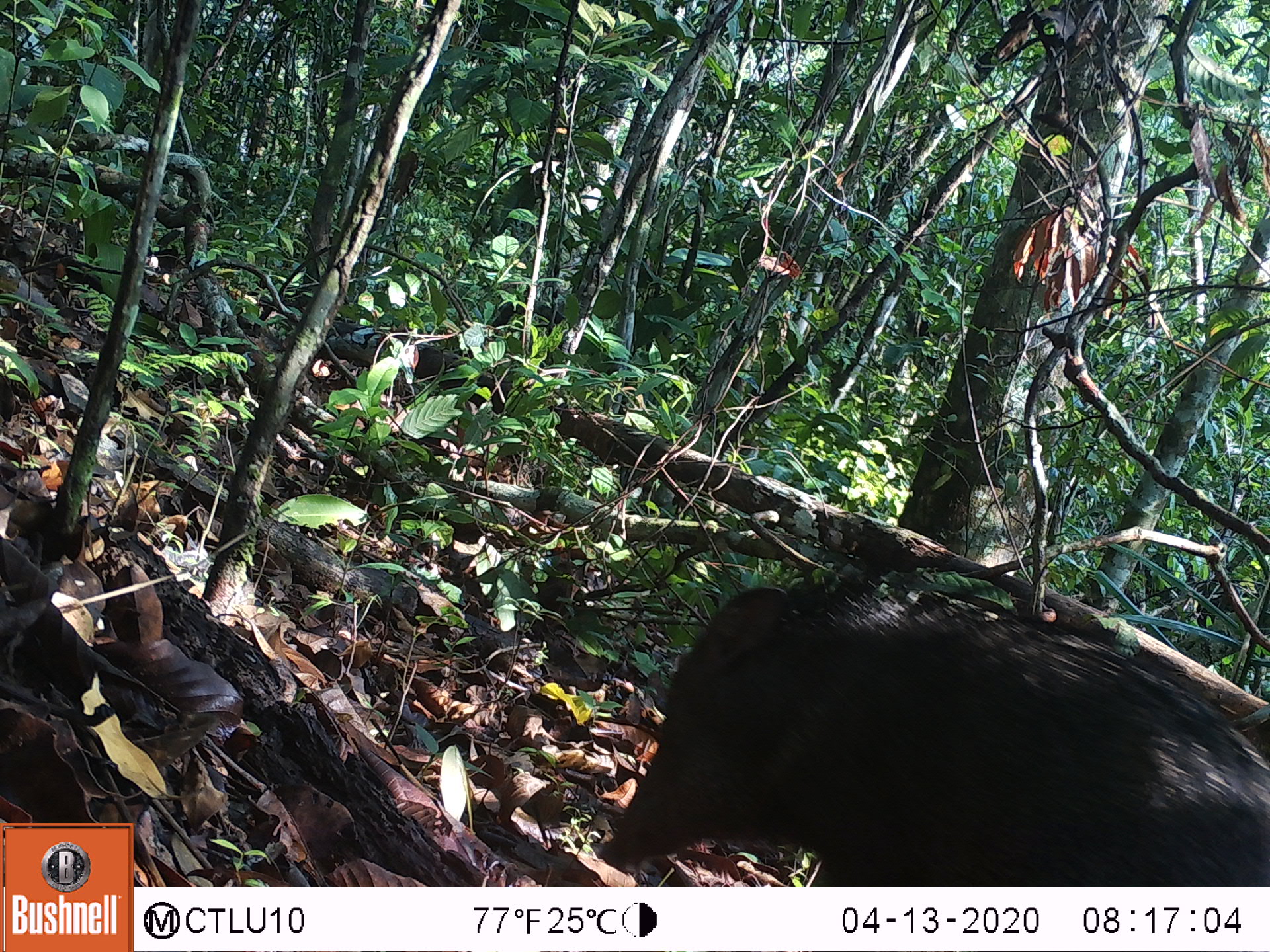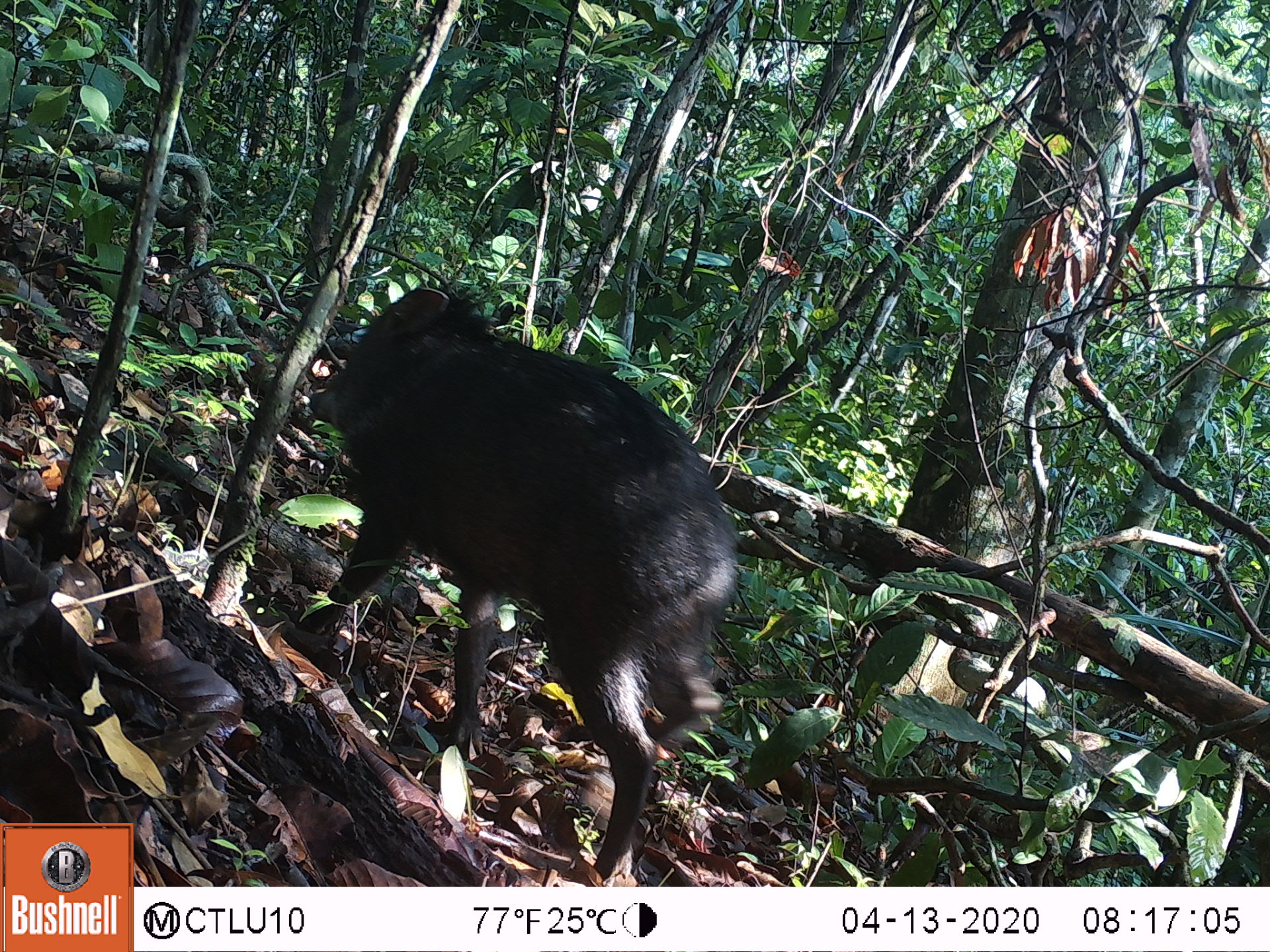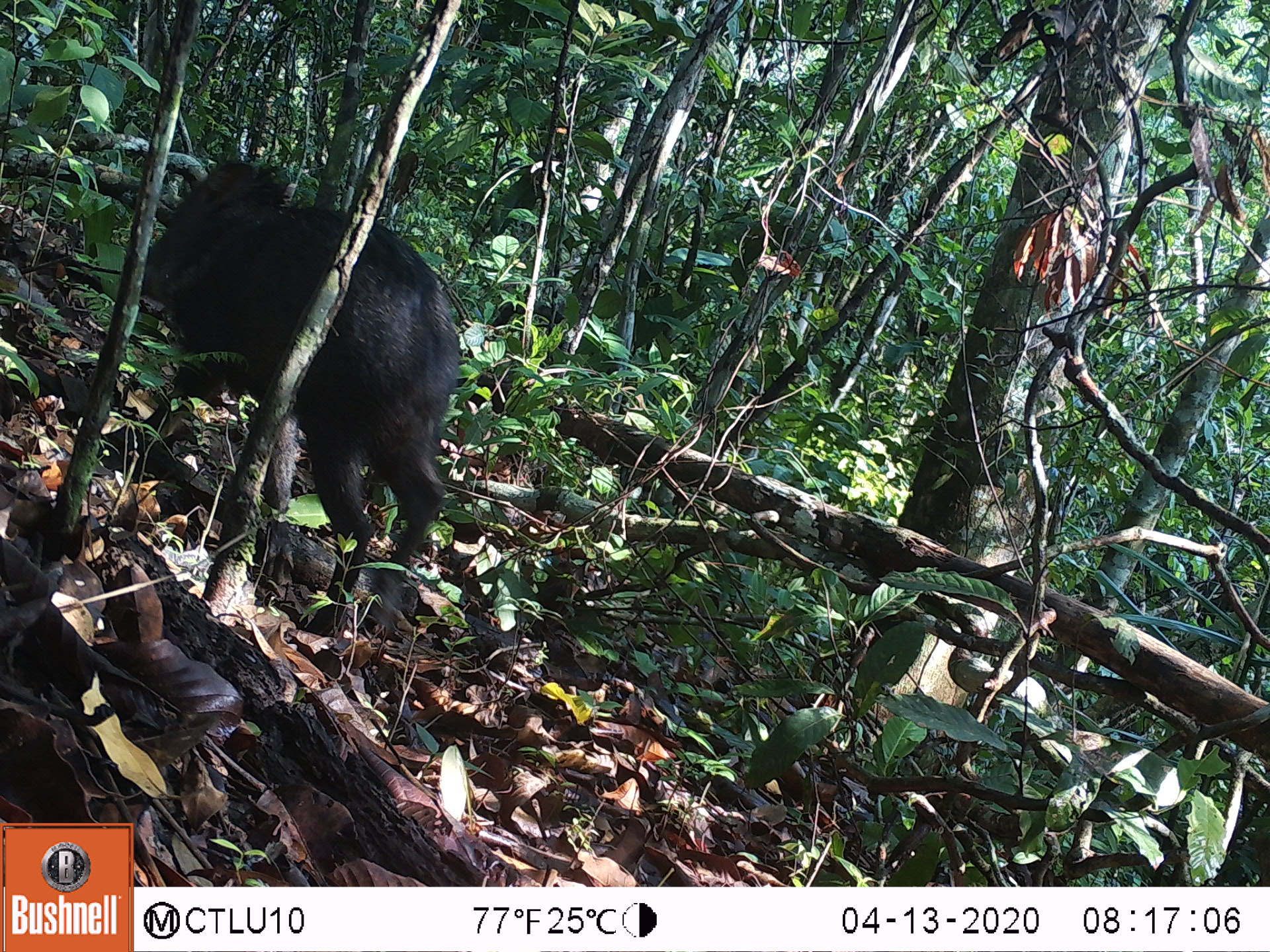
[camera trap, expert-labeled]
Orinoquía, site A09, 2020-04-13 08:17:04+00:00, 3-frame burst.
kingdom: Animalia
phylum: Chordata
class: Mammalia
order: Artiodactyla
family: Tayassuidae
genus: Pecari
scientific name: Pecari tajacu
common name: collared peccary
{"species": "collared peccary (Pecari tajacu)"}